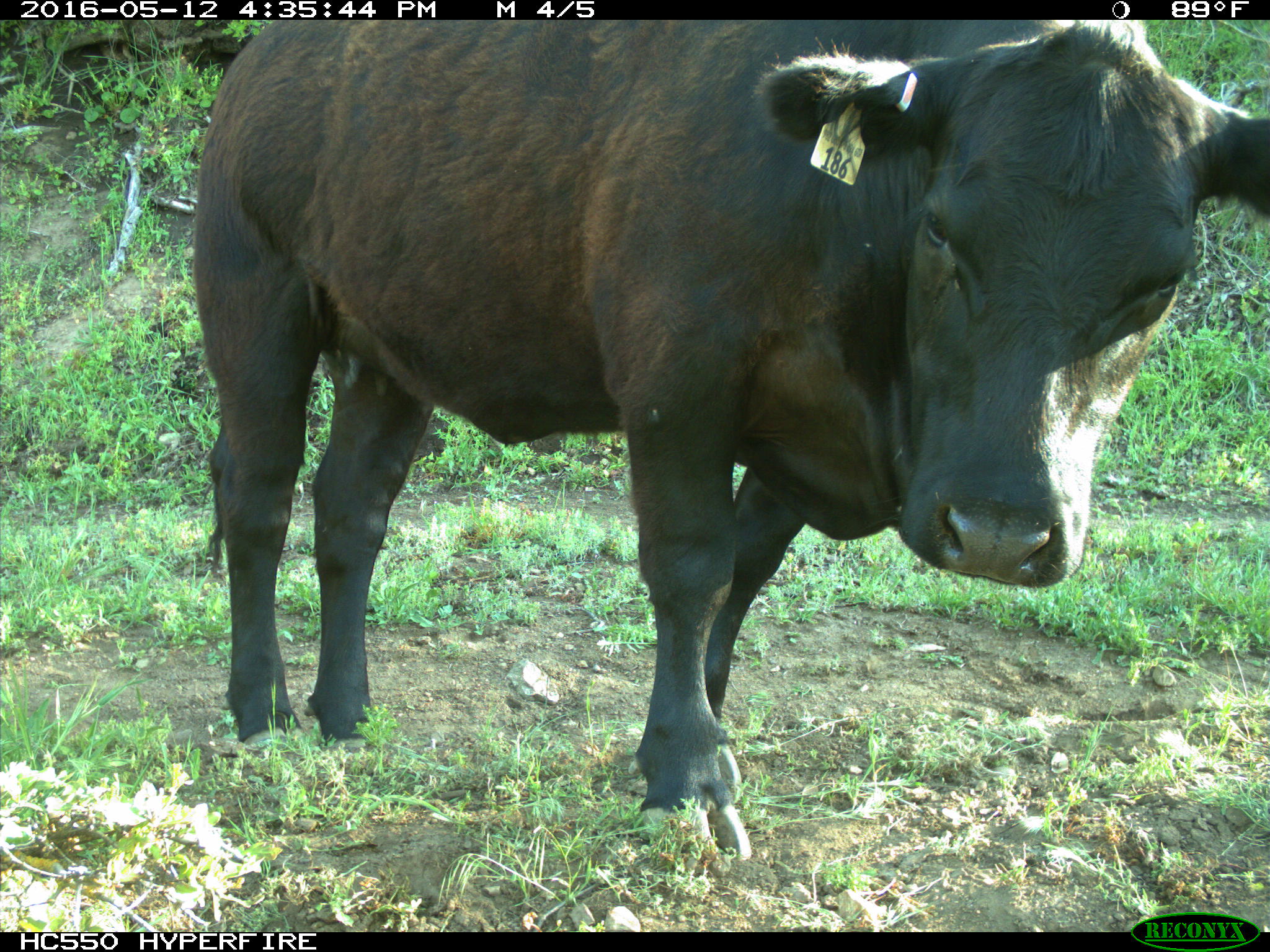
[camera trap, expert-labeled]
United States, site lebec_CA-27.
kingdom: Animalia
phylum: Chordata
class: Mammalia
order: Artiodactyla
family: Bovidae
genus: Bos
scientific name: Bos taurus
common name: domestic cow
Bos taurus (domestic cow).